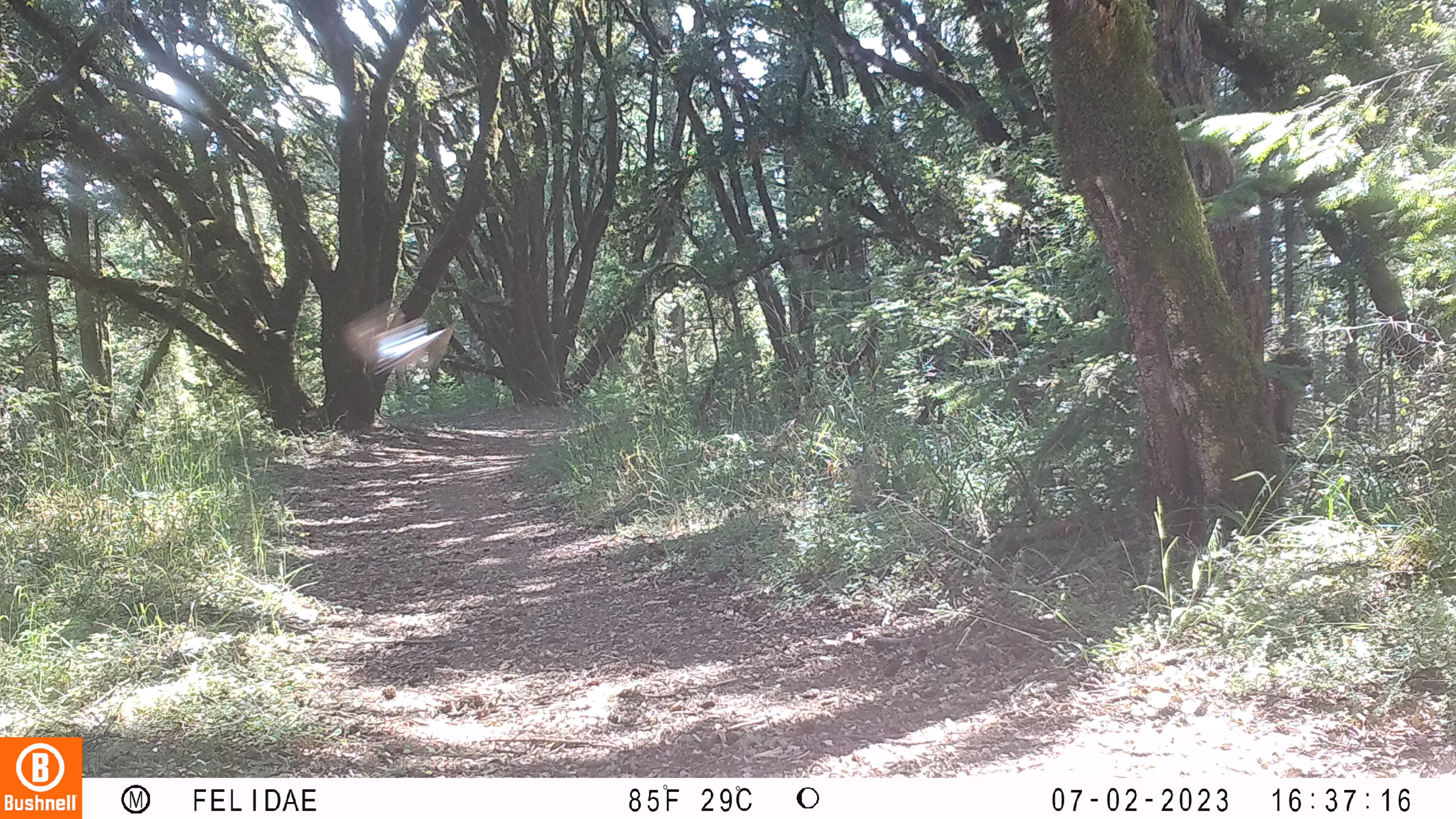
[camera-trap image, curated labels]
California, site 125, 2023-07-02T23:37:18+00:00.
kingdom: Animalia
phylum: Chordata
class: Aves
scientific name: Aves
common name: bird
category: unknown bird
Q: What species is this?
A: Unknown bird (bird) (Aves).